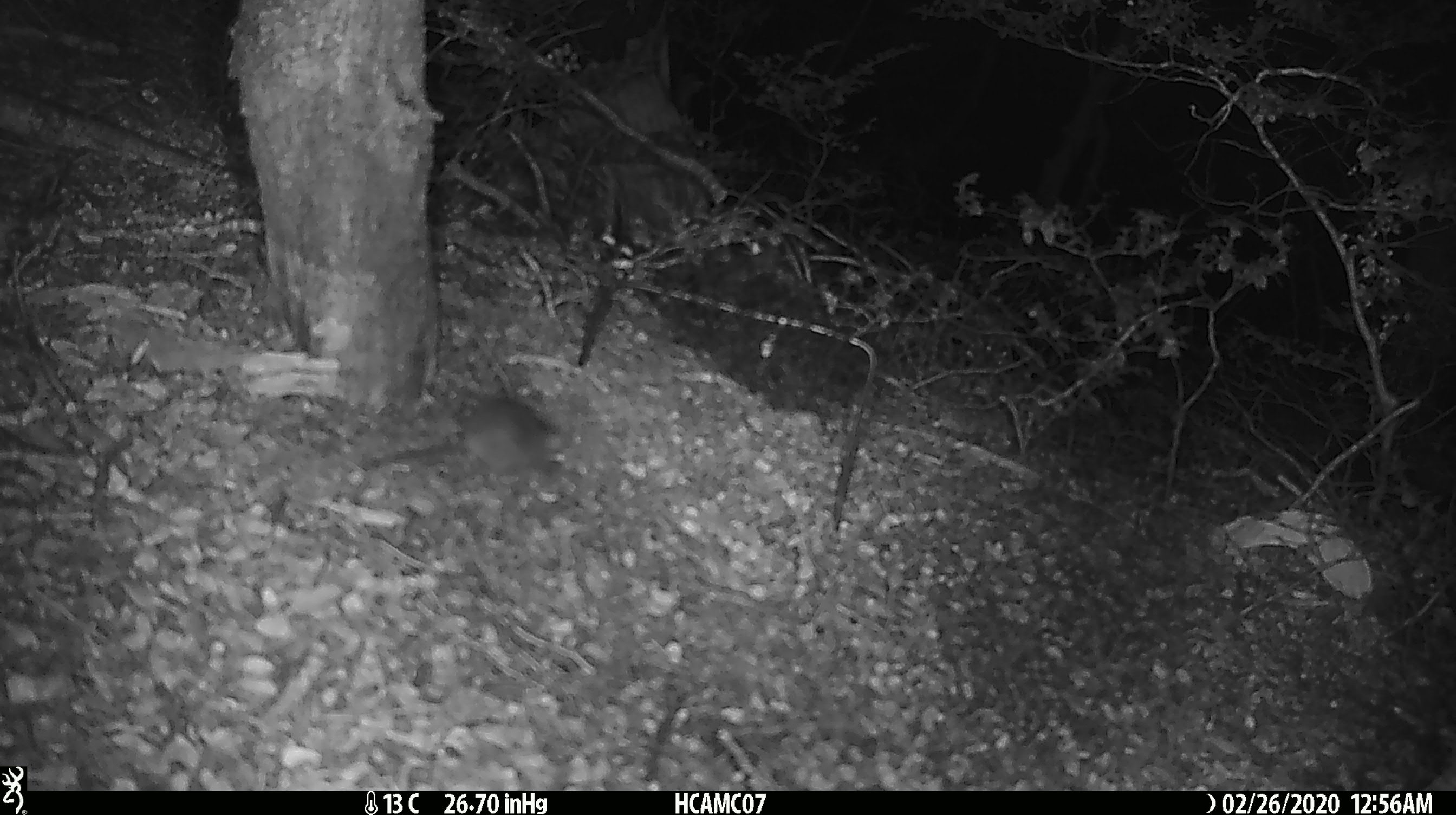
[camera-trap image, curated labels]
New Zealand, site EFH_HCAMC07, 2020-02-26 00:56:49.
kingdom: Animalia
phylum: Chordata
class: Mammalia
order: Rodentia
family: Muridae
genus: Mus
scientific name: Mus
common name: mouse